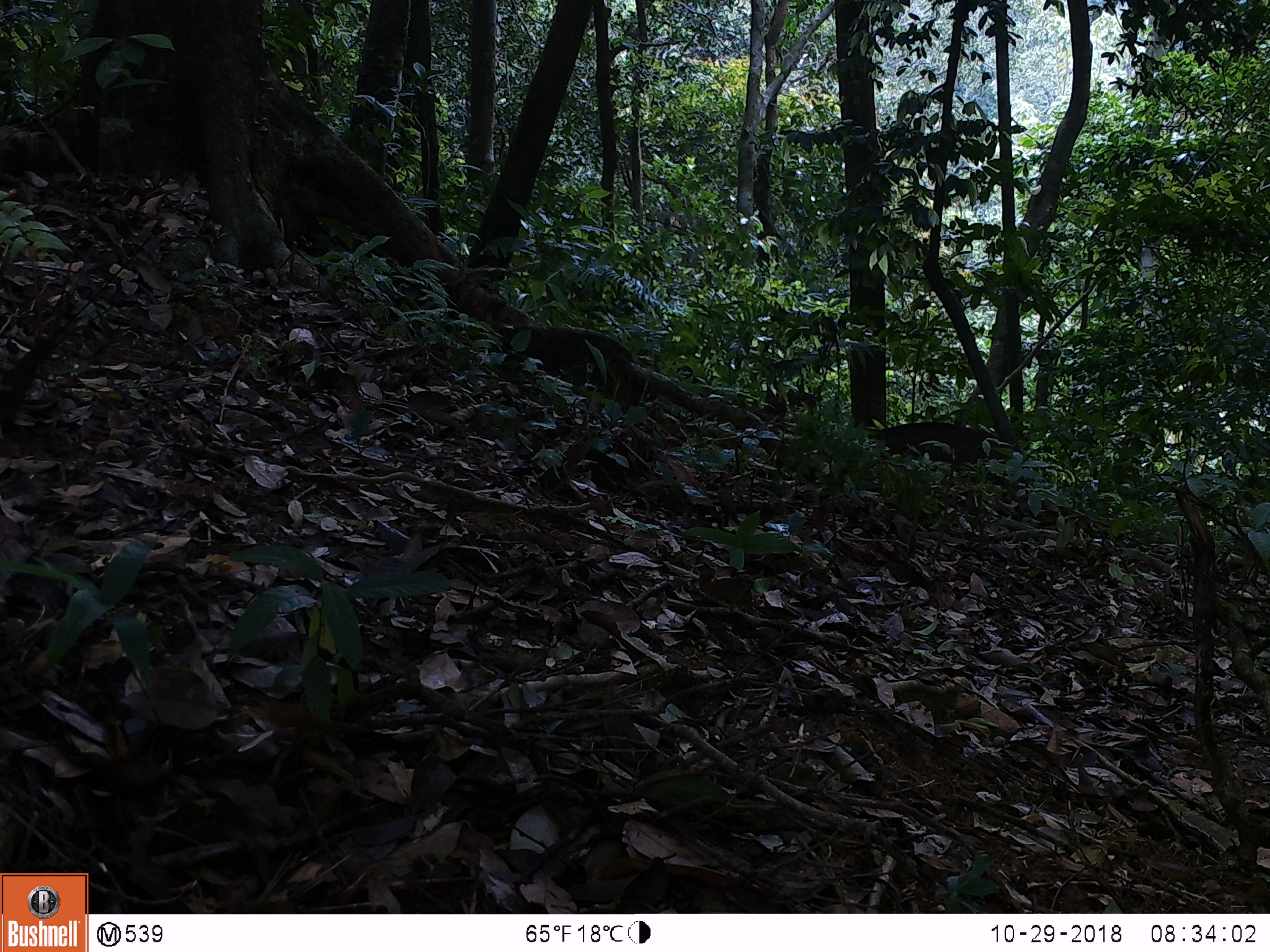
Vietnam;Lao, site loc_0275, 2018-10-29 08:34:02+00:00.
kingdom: Animalia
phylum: Chordata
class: Mammalia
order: Artiodactyla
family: Suidae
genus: Sus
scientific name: Sus scrofa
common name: eurasian wild pig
Eurasian wild pig (Sus scrofa). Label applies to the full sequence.